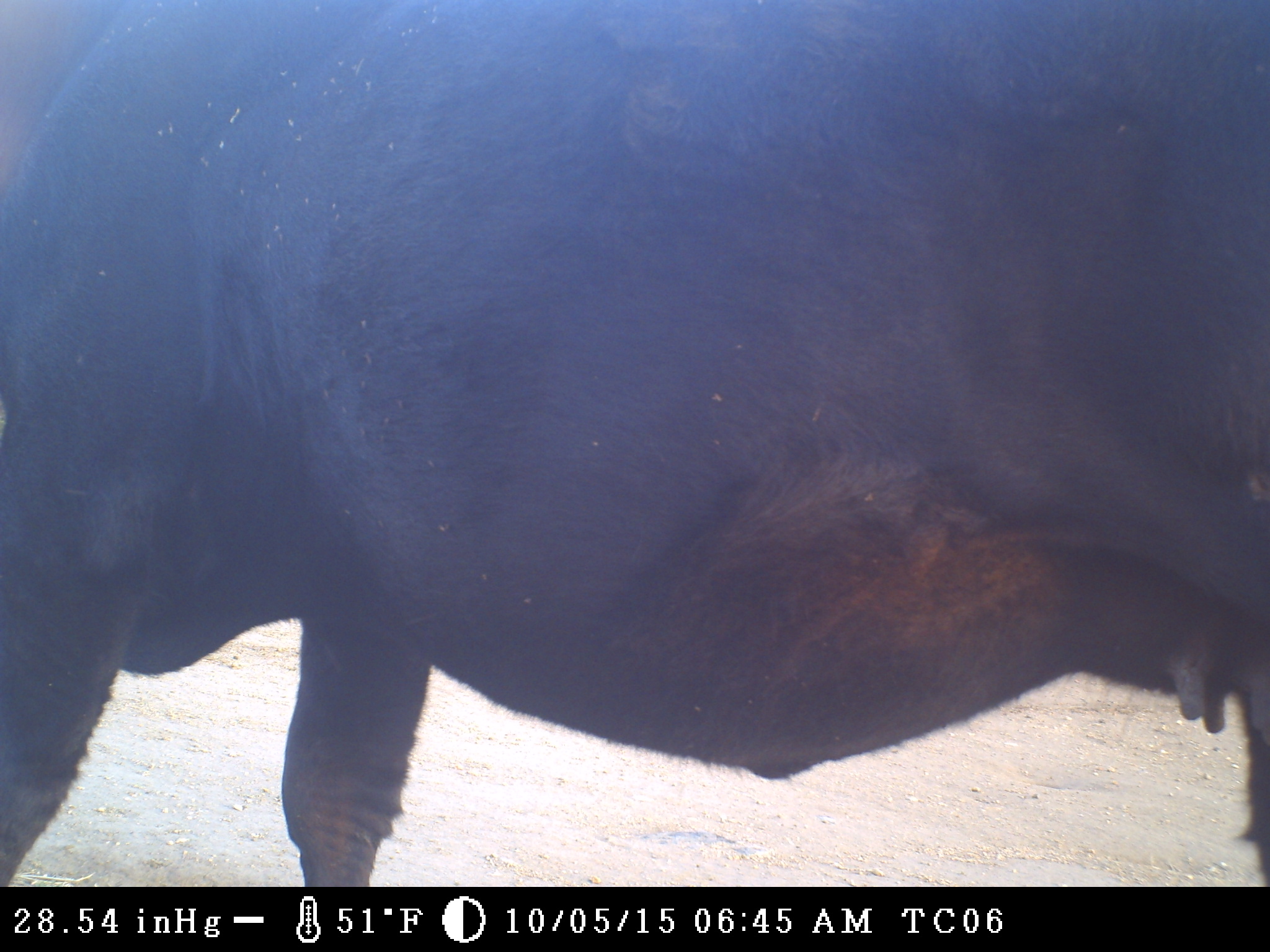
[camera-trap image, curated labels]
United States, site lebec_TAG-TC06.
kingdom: Animalia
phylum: Chordata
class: Mammalia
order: Artiodactyla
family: Bovidae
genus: Bos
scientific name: Bos taurus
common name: domestic cow